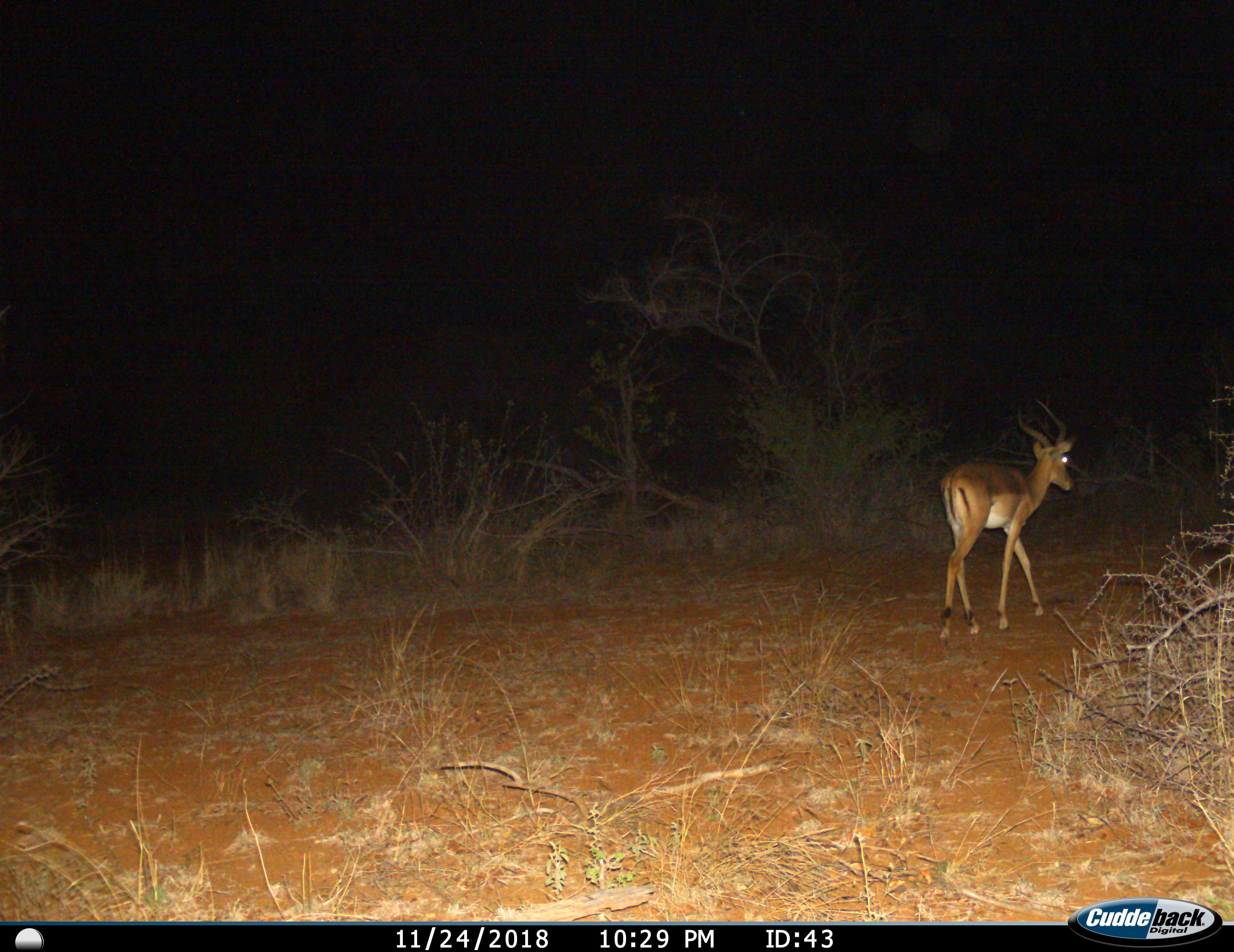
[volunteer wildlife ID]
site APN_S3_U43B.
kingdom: Animalia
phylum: Chordata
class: Mammalia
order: Artiodactyla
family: Bovidae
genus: Aepyceros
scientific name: Aepyceros melampus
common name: impala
Impala (Aepyceros melampus), count 1. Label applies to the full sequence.